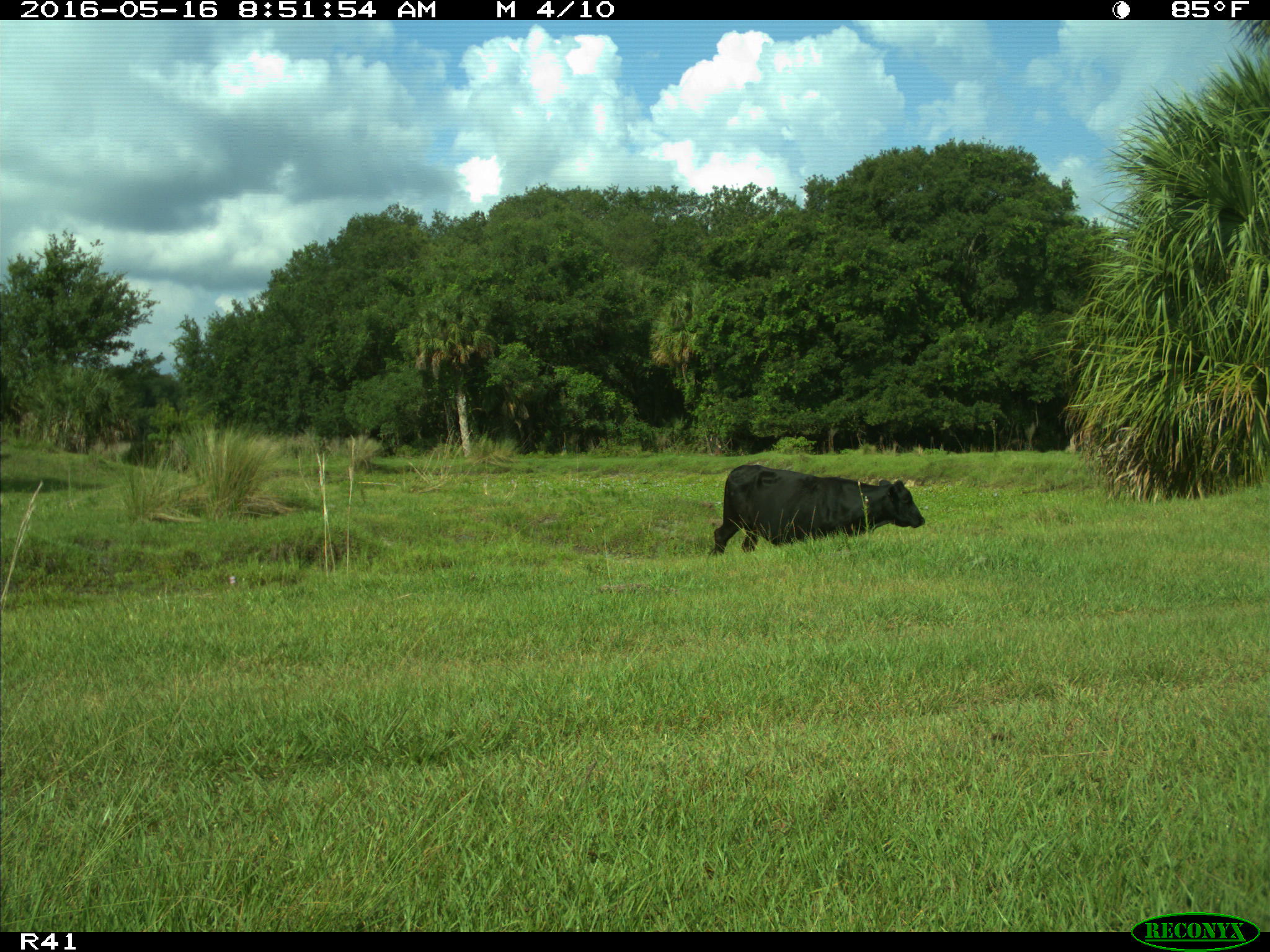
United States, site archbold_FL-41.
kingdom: Animalia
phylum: Chordata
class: Mammalia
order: Artiodactyla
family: Bovidae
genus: Bos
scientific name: Bos taurus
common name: domestic cow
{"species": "Bos taurus (domestic cow)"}